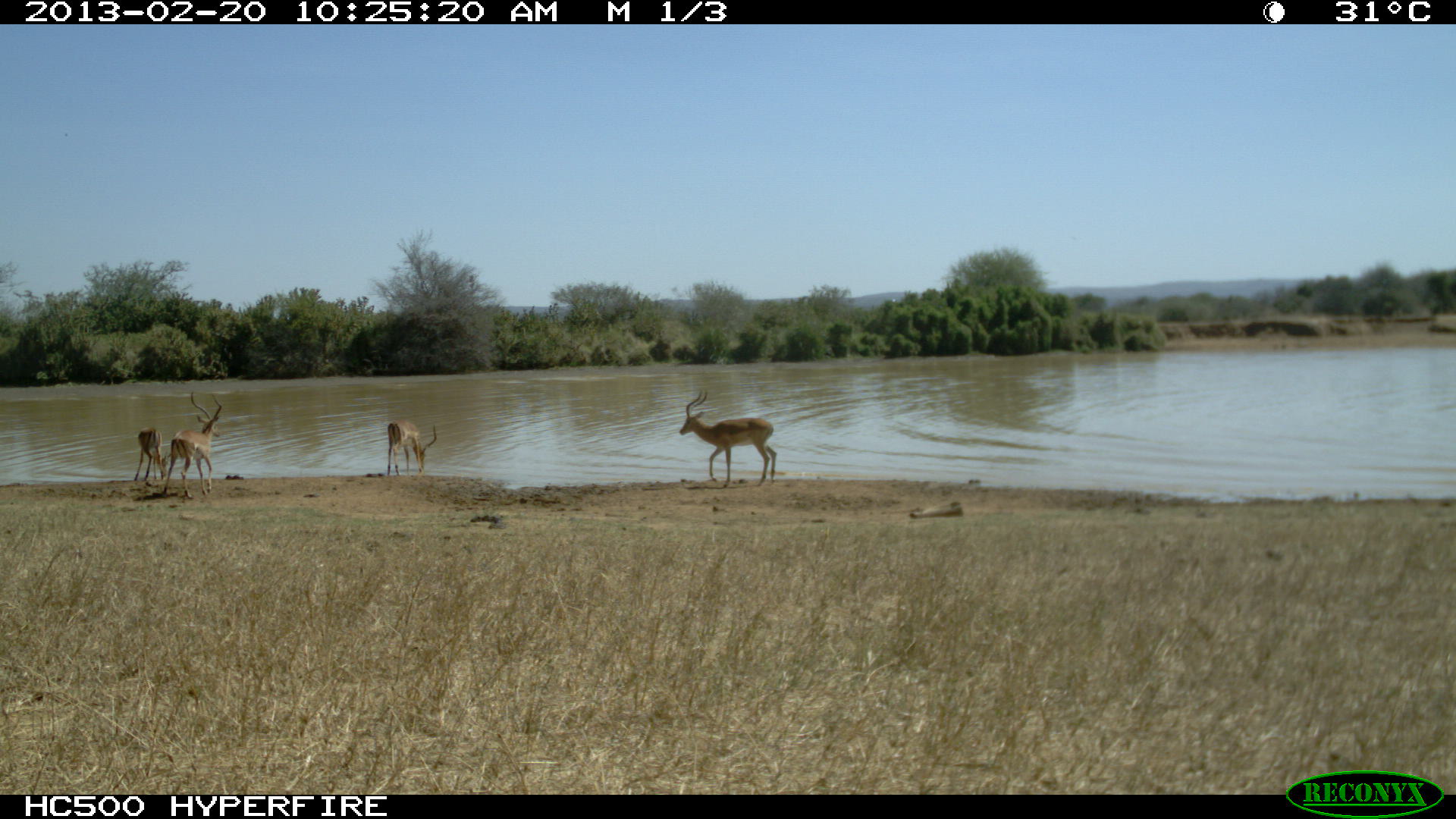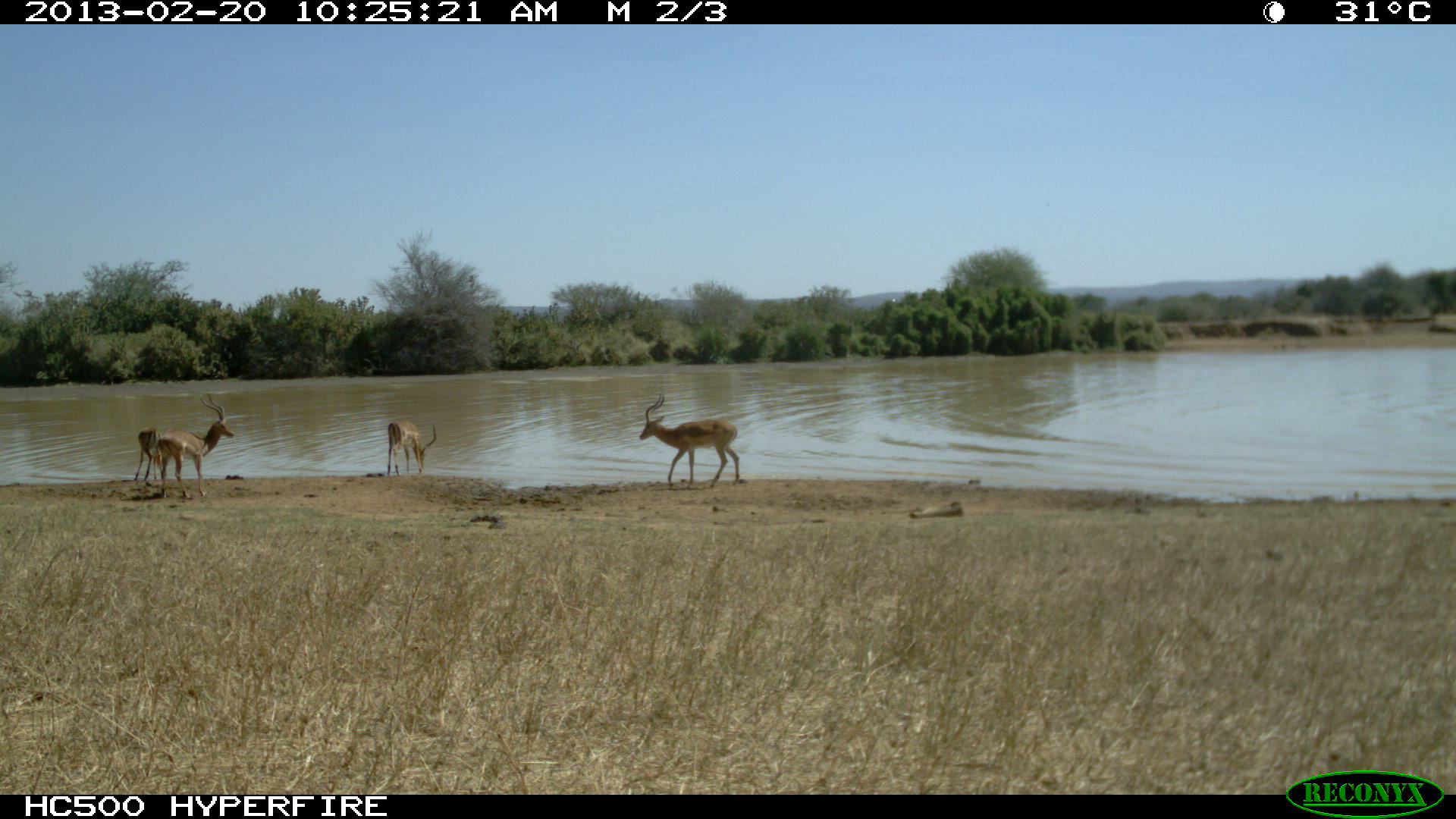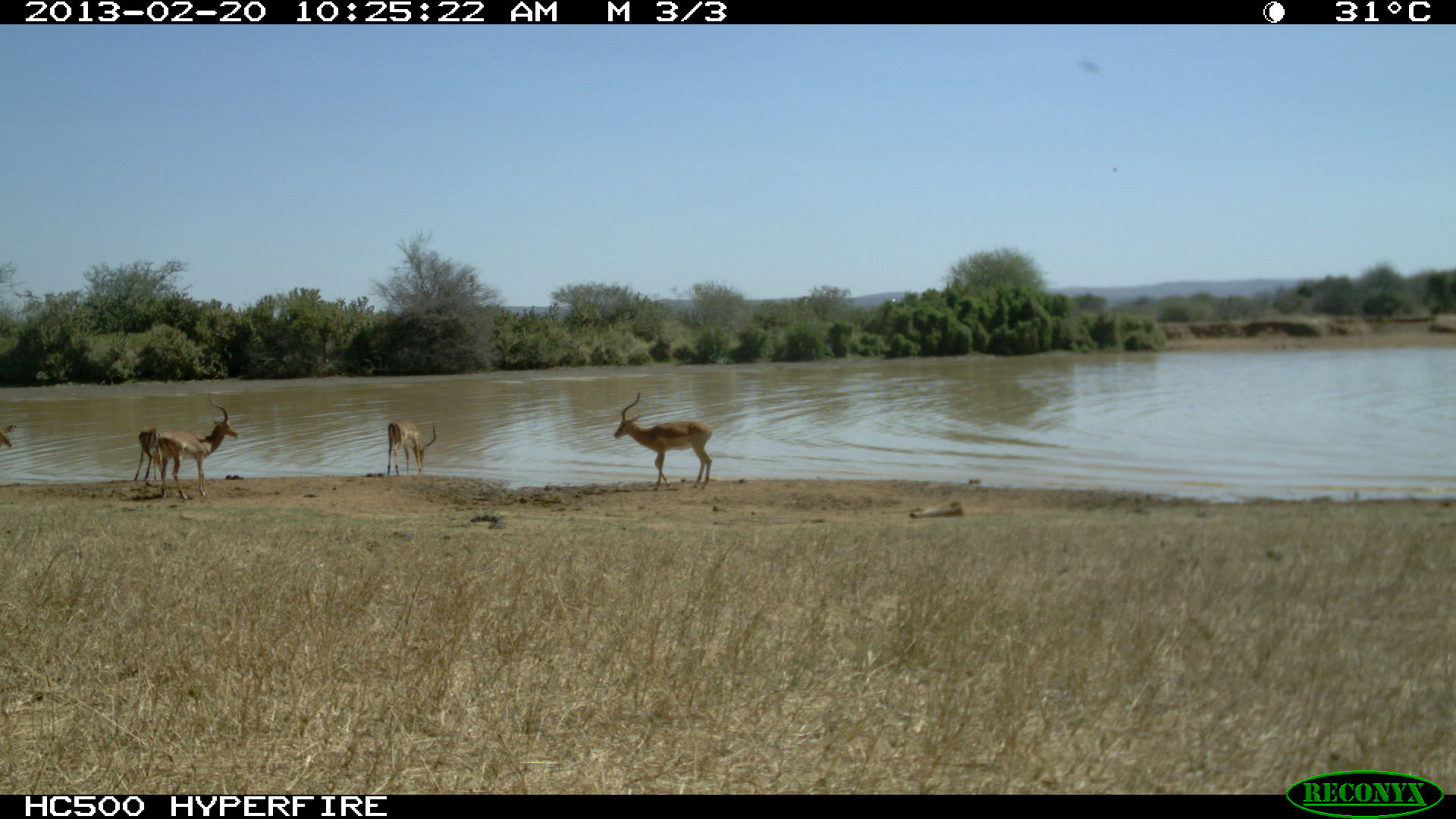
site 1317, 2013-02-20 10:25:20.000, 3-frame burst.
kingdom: Animalia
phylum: Chordata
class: Mammalia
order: Artiodactyla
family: Bovidae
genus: Aepyceros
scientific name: Aepyceros melampus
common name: impala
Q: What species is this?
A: Aepyceros melampus (impala).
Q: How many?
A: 4.